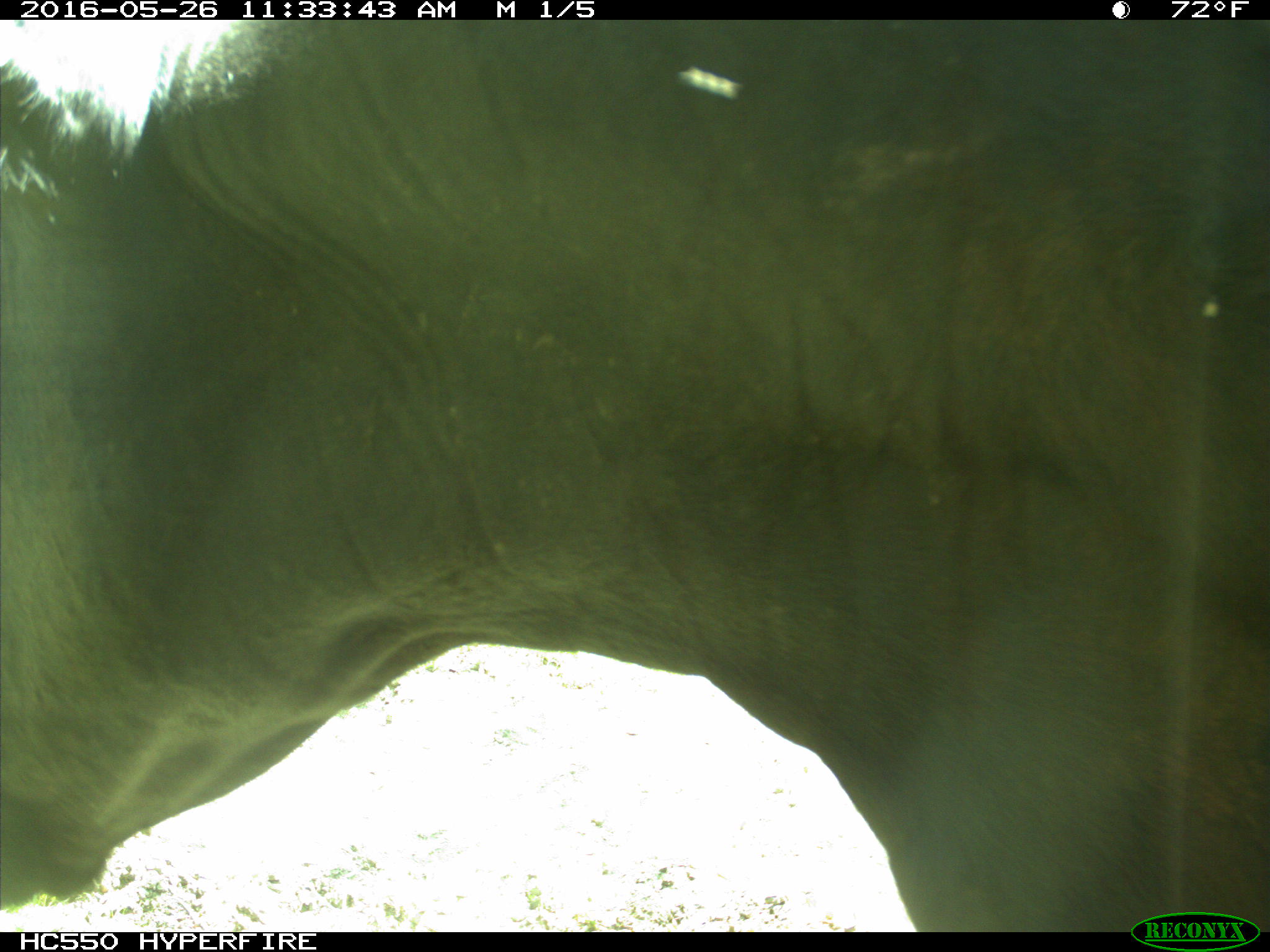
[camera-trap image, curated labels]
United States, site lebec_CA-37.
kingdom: Animalia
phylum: Chordata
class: Mammalia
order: Artiodactyla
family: Bovidae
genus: Bos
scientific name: Bos taurus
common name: domestic cow